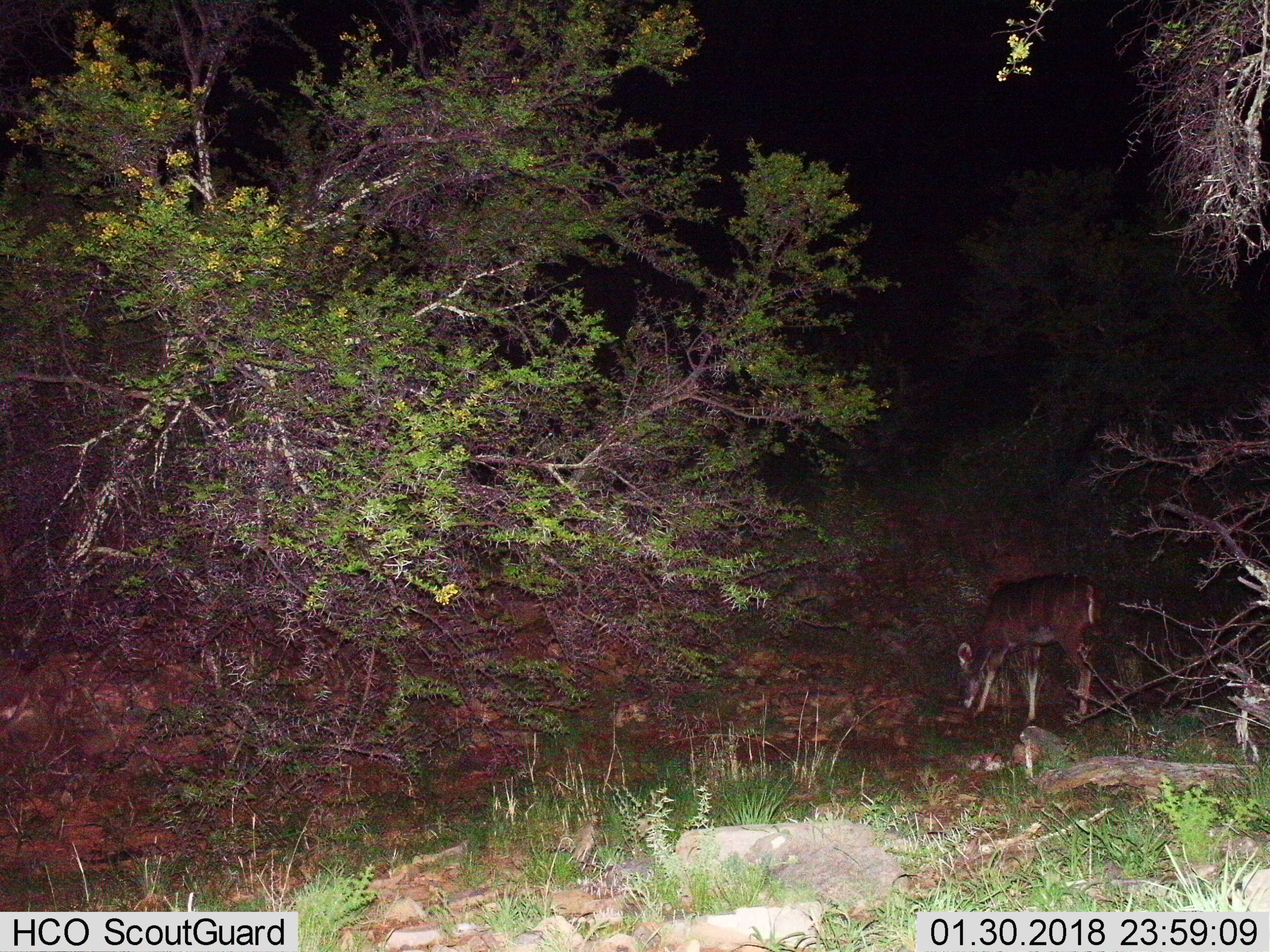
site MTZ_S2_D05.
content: unidentified animal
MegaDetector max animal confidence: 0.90